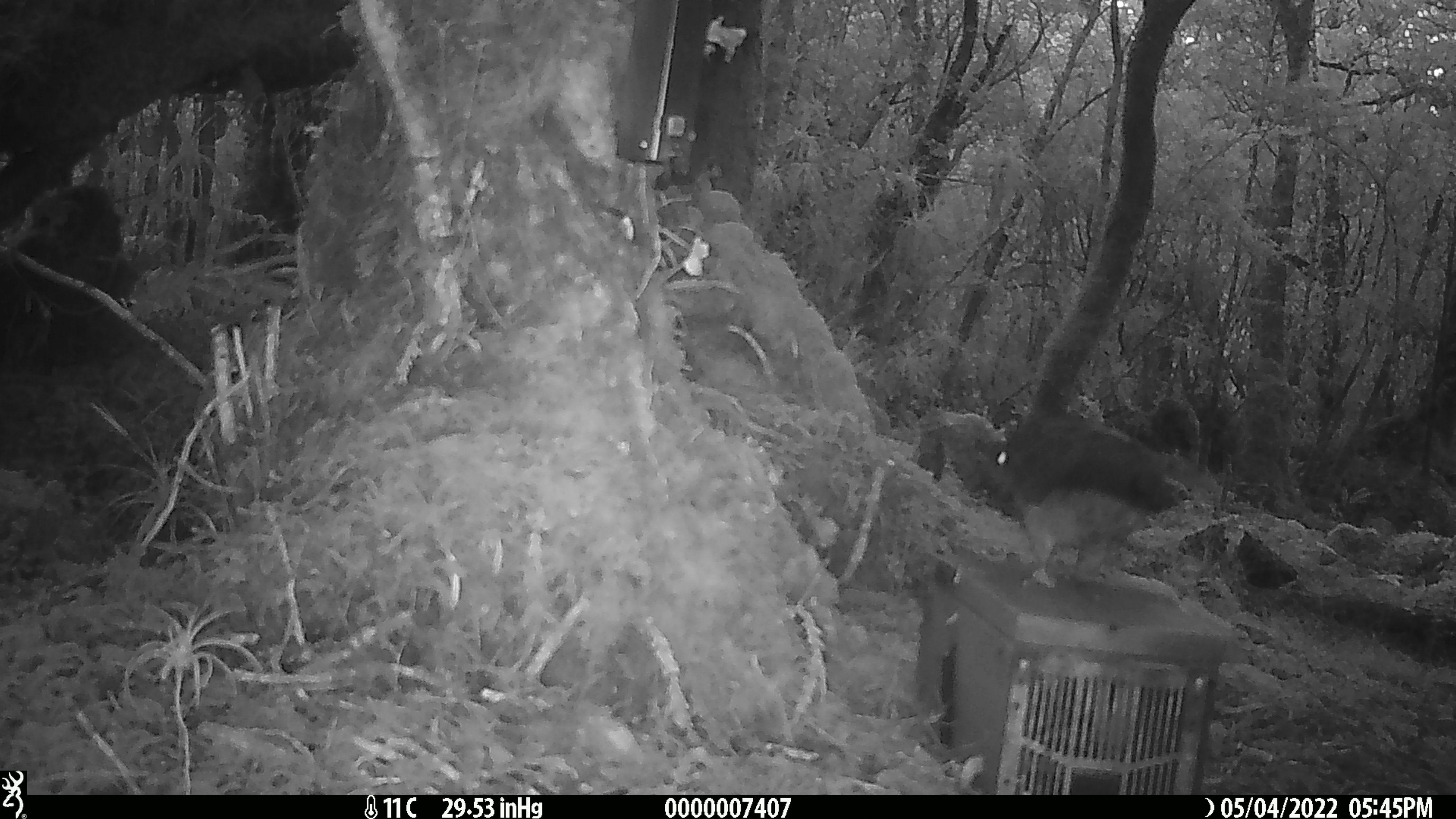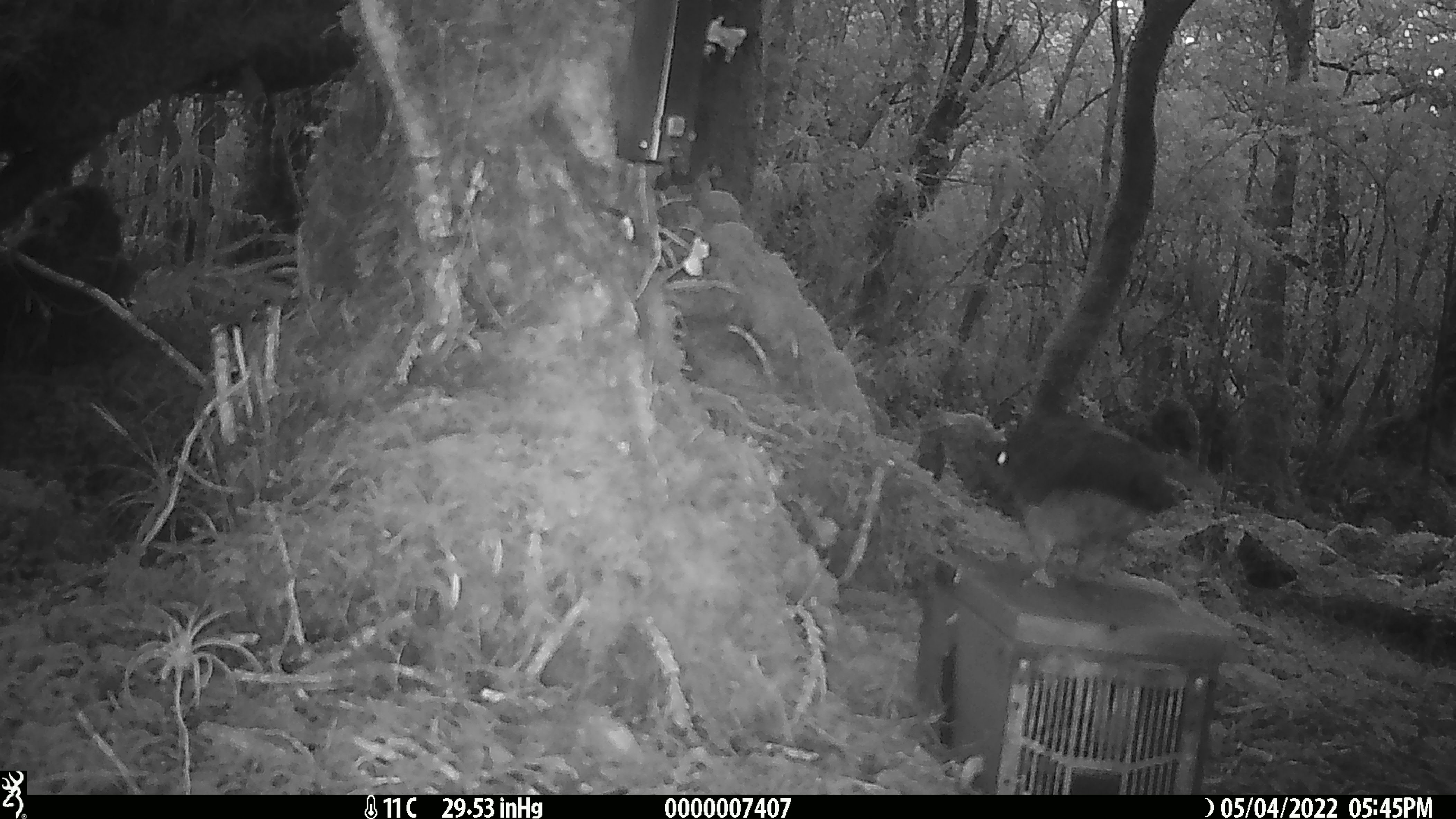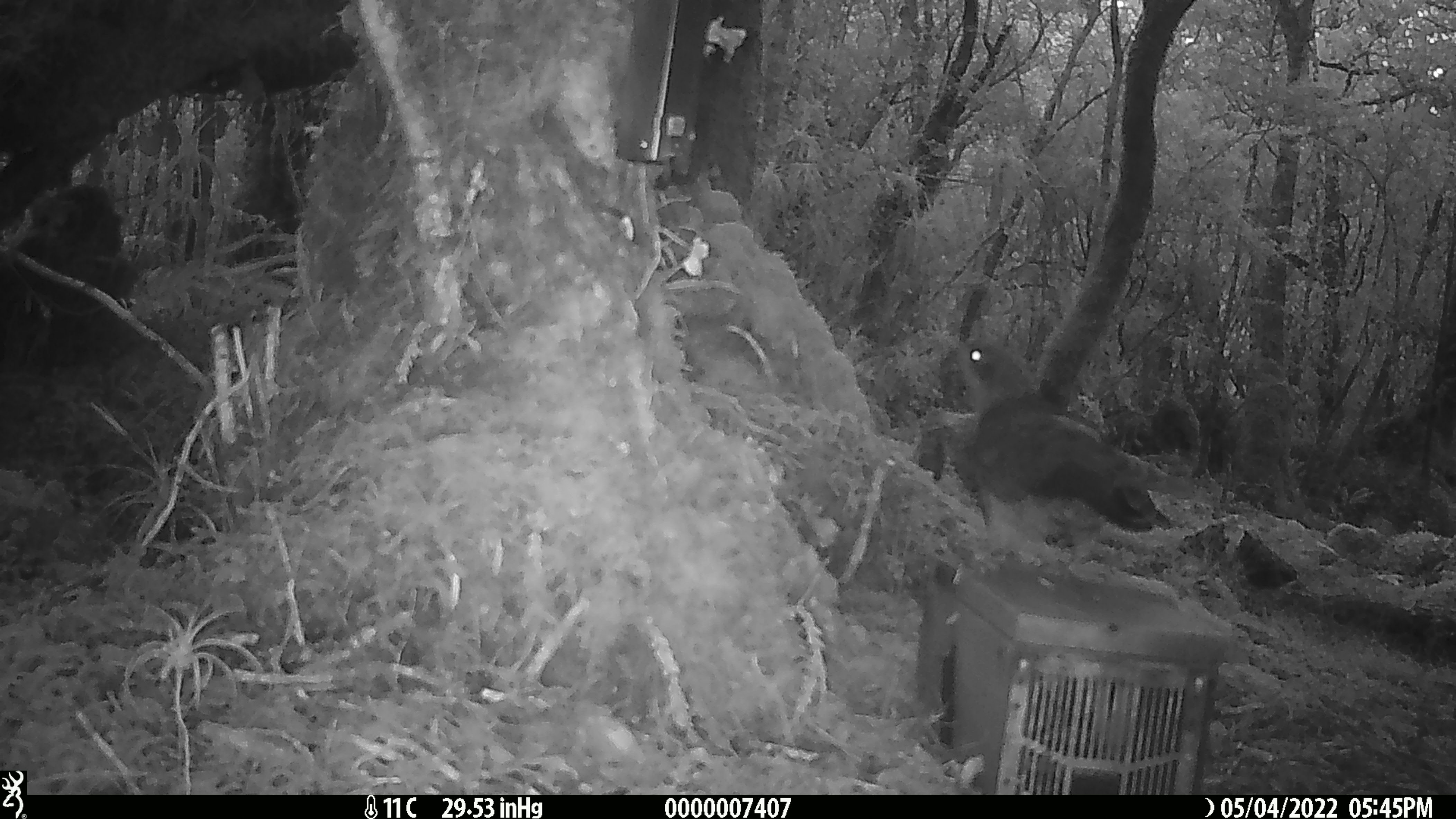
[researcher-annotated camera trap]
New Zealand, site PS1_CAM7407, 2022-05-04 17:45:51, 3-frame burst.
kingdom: Animalia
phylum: Chordata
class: Aves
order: Psittaciformes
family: Strigopidae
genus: Nestor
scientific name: Nestor notabilis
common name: kea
Kea (Nestor notabilis).